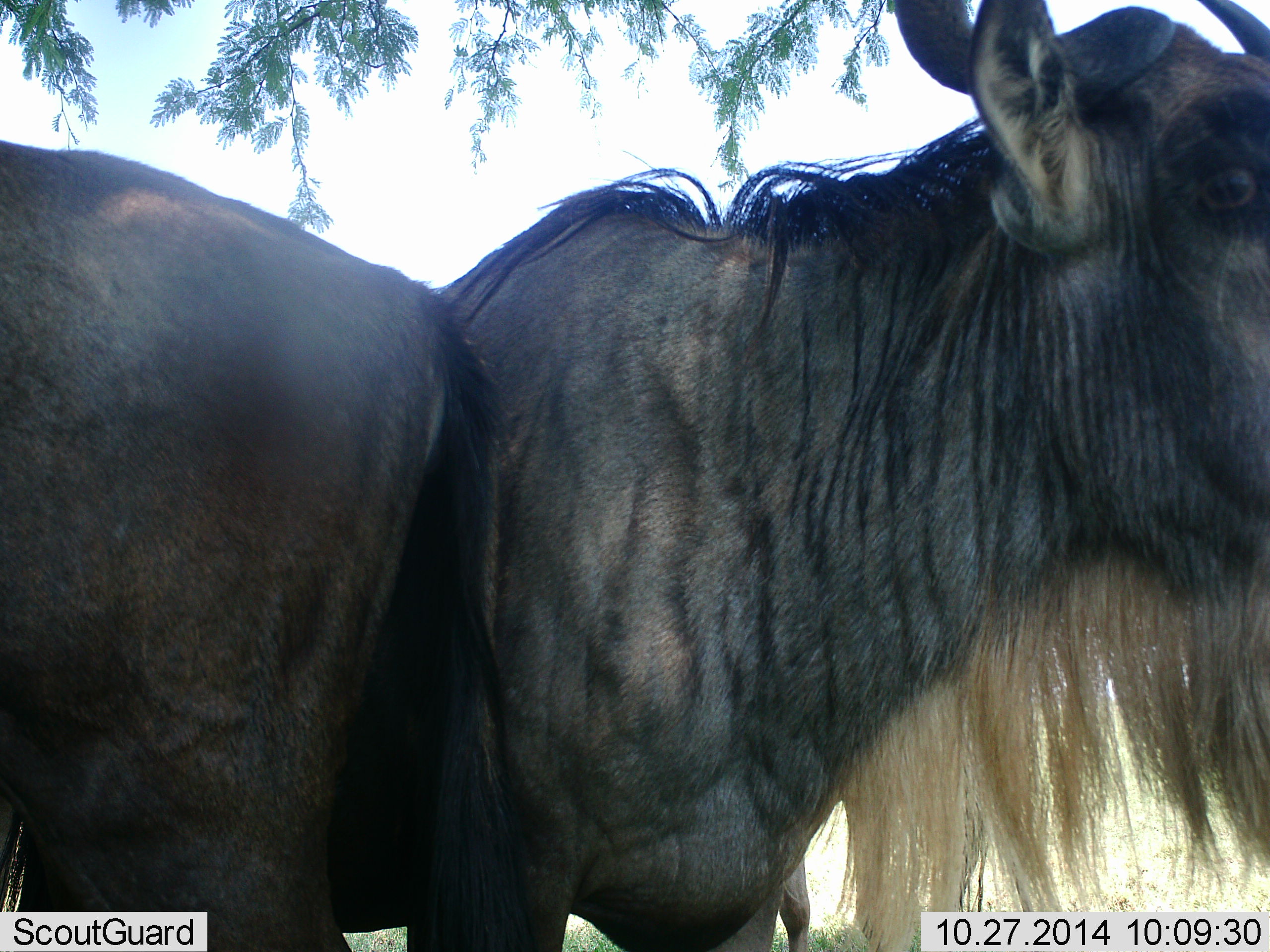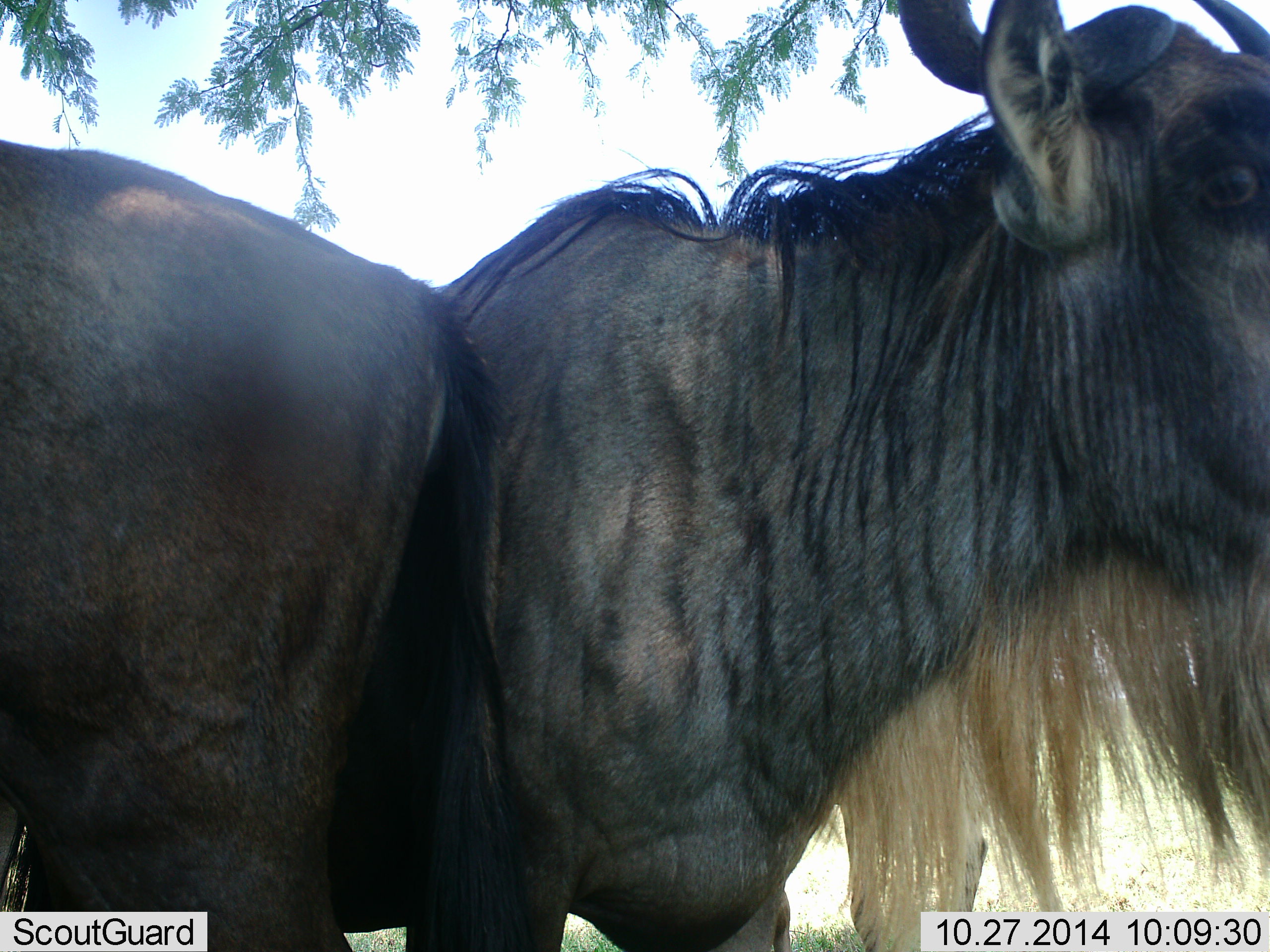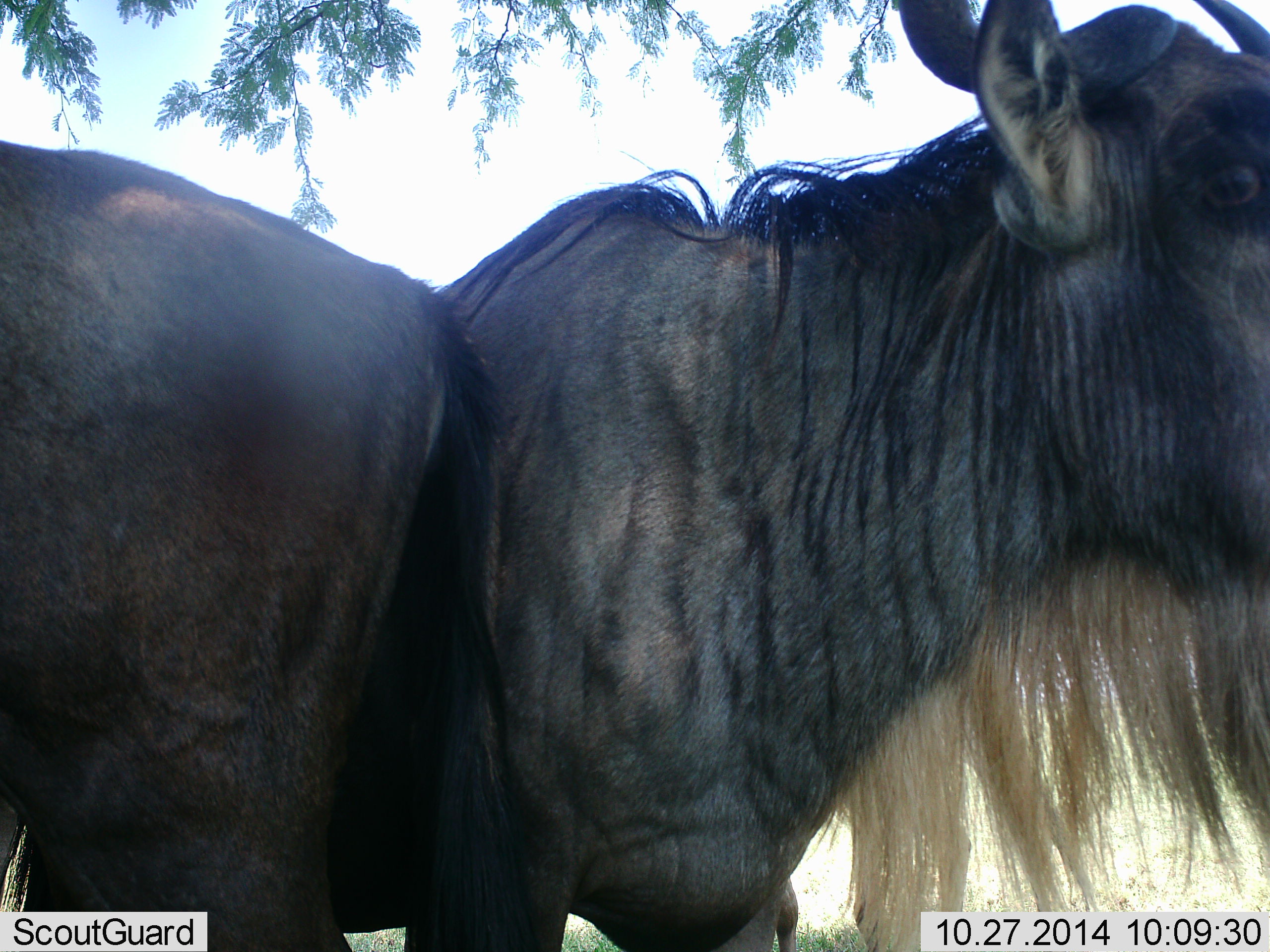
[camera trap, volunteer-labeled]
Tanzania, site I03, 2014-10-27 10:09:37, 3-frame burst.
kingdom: Animalia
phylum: Chordata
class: Mammalia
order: Artiodactyla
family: Bovidae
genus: Connochaetes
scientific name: Connochaetes taurinus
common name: blue wildebeest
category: wildebeest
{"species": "wildebeest (blue wildebeest) (Connochaetes taurinus)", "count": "1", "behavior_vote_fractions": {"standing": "90%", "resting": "0%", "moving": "0%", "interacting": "0%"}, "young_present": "0%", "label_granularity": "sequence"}